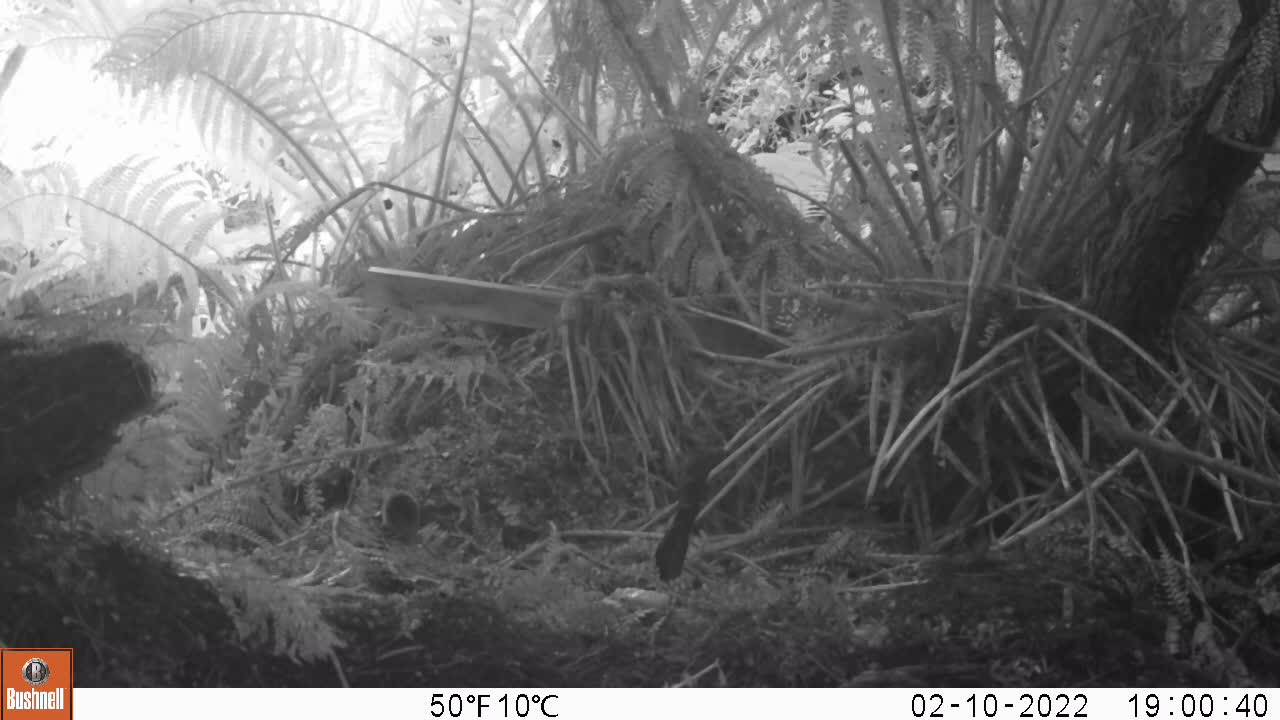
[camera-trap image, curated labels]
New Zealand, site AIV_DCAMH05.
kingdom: Animalia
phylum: Chordata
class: Mammalia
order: Rodentia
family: Muridae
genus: Mus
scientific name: Mus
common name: mouse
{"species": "mouse (Mus)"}